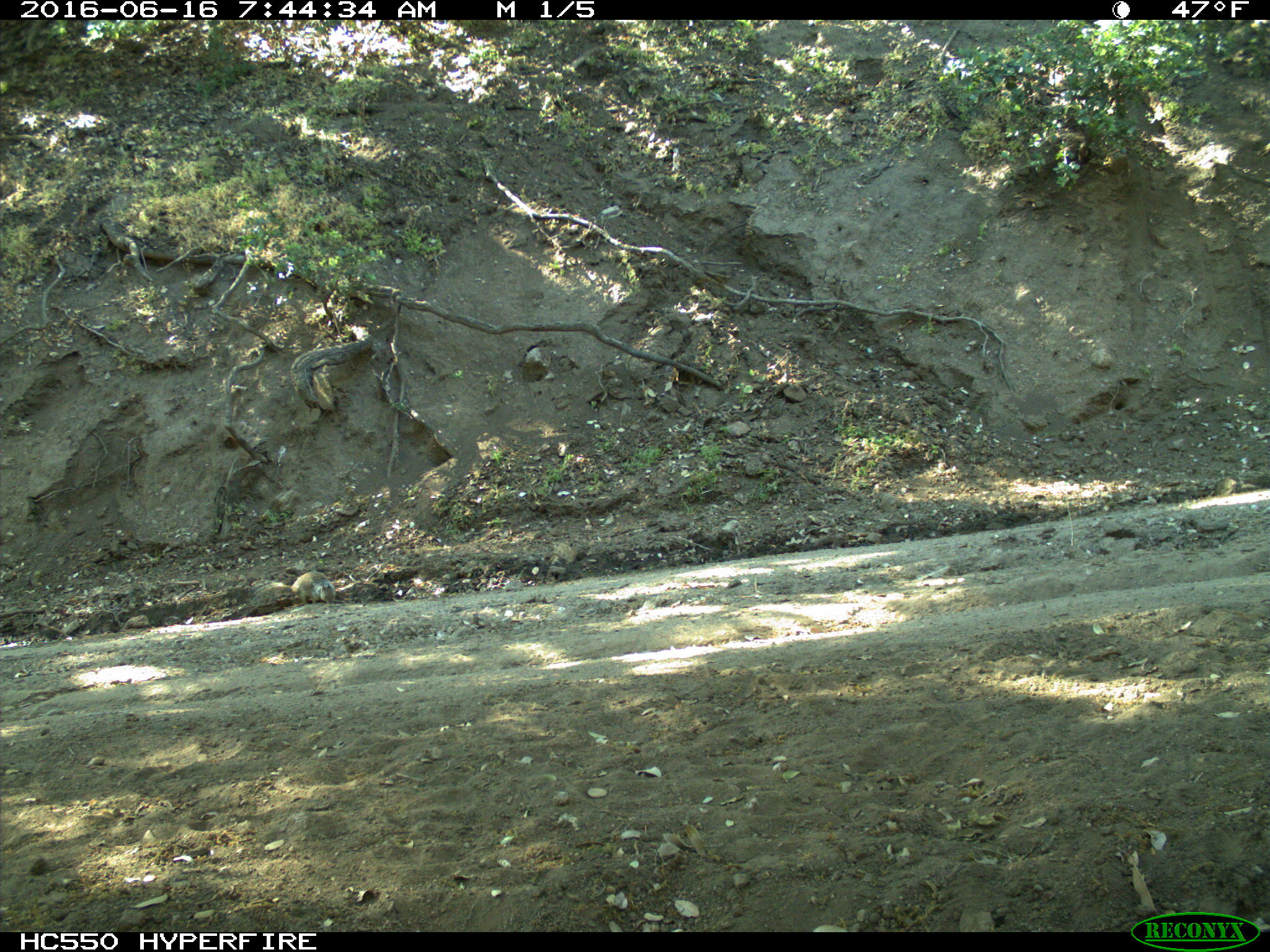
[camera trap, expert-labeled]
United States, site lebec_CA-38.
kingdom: Animalia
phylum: Chordata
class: Mammalia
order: Rodentia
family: Sciuridae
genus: Otospermophilus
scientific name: Otospermophilus beecheyi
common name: california ground squirrel